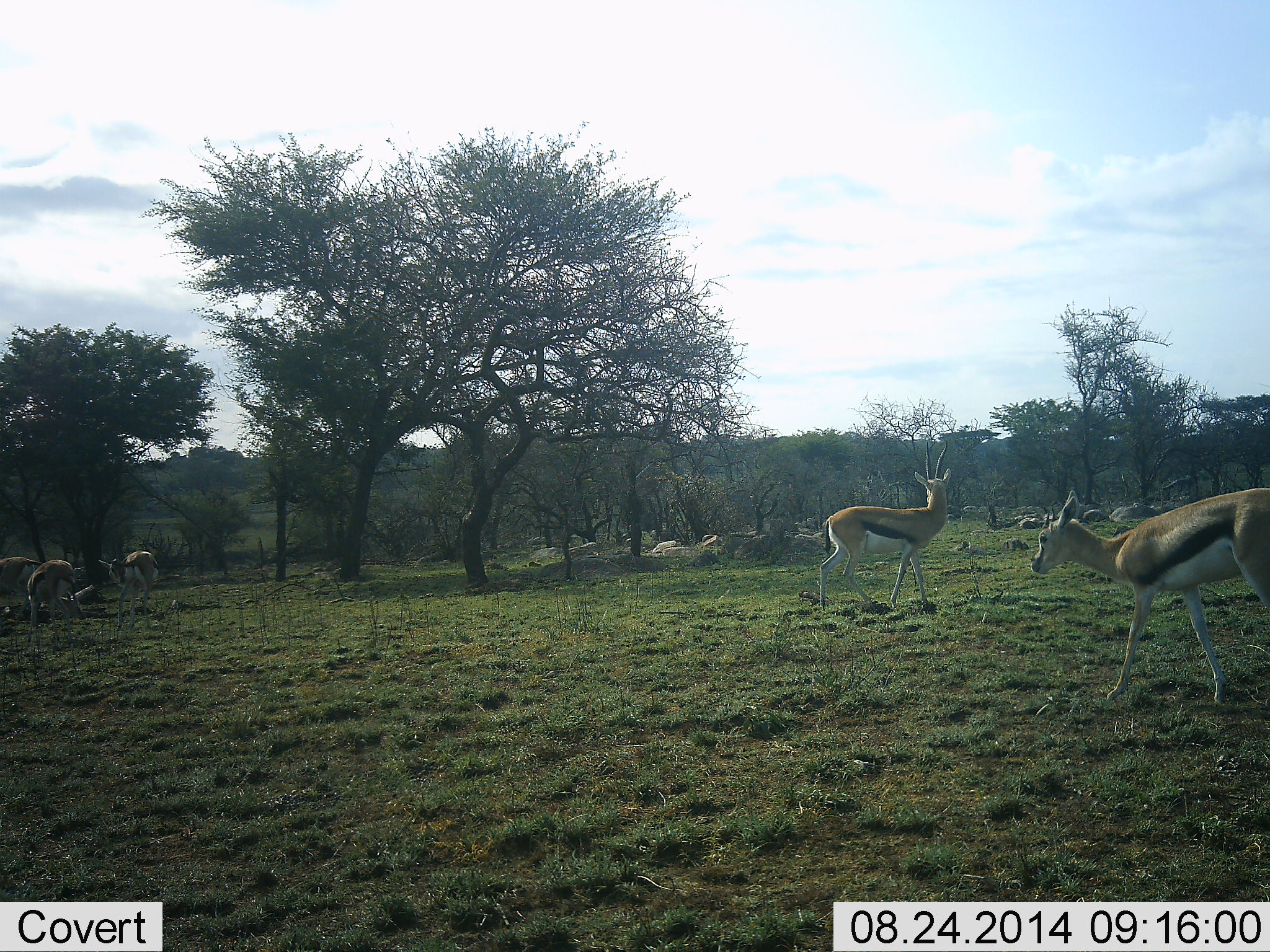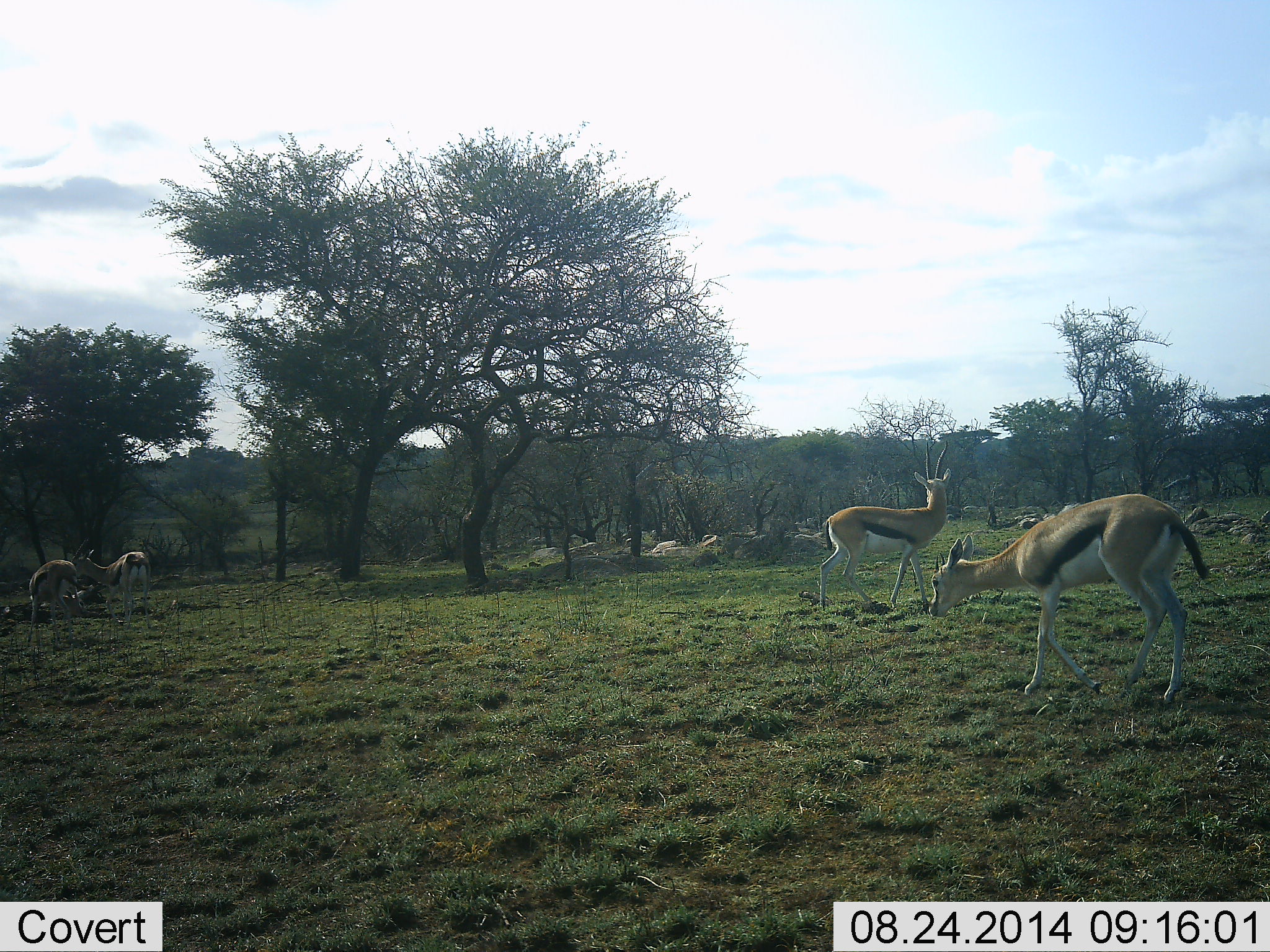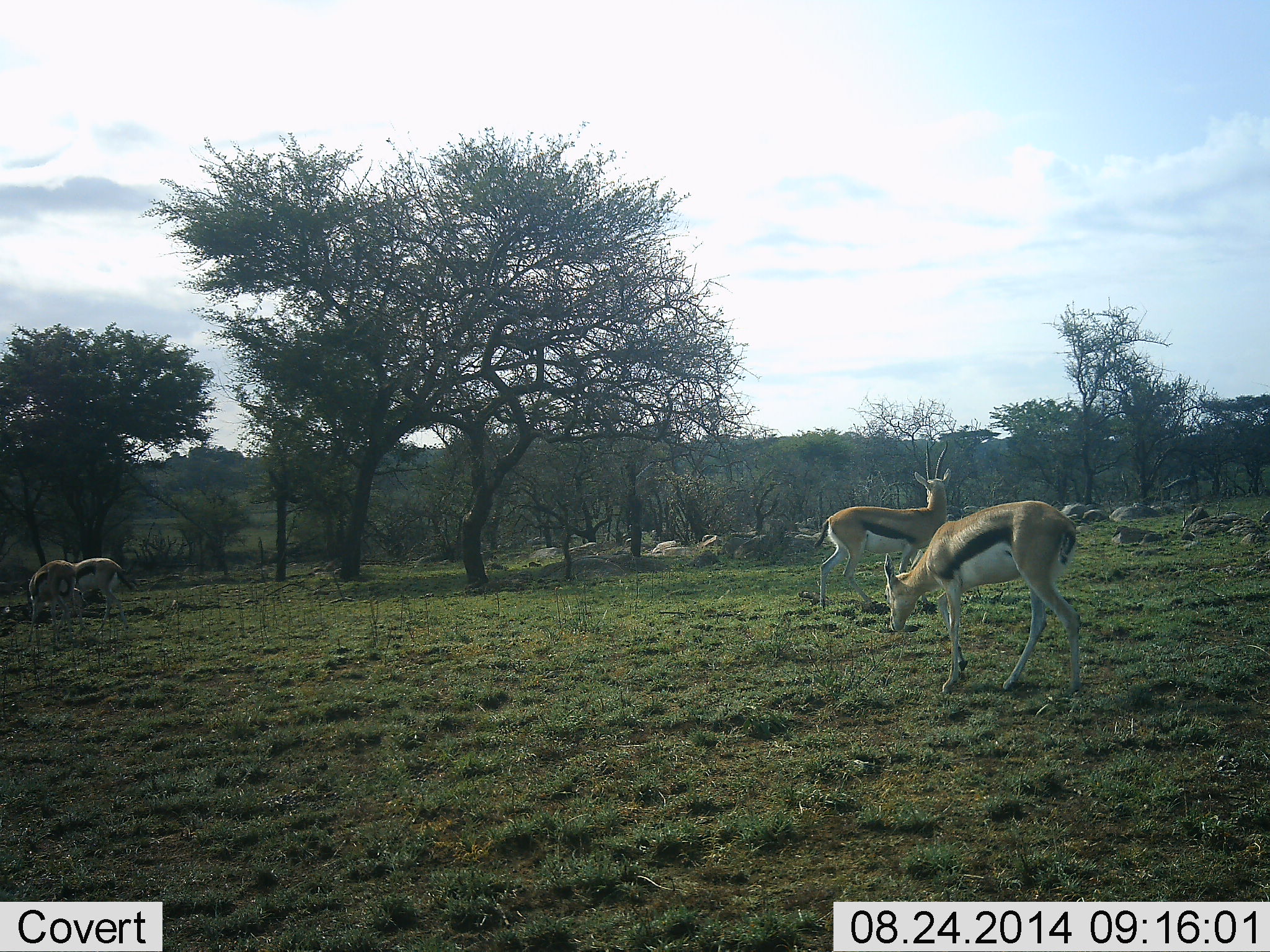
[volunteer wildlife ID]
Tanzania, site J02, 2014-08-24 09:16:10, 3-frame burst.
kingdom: Animalia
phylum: Chordata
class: Mammalia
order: Artiodactyla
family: Bovidae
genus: Eudorcas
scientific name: Eudorcas thomsonii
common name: thomson's gazelle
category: gazellethomsons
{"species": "gazellethomsons (thomson's gazelle) (Eudorcas thomsonii)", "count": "5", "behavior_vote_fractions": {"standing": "90%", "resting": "0%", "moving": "70%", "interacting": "0%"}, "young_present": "10%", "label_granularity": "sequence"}